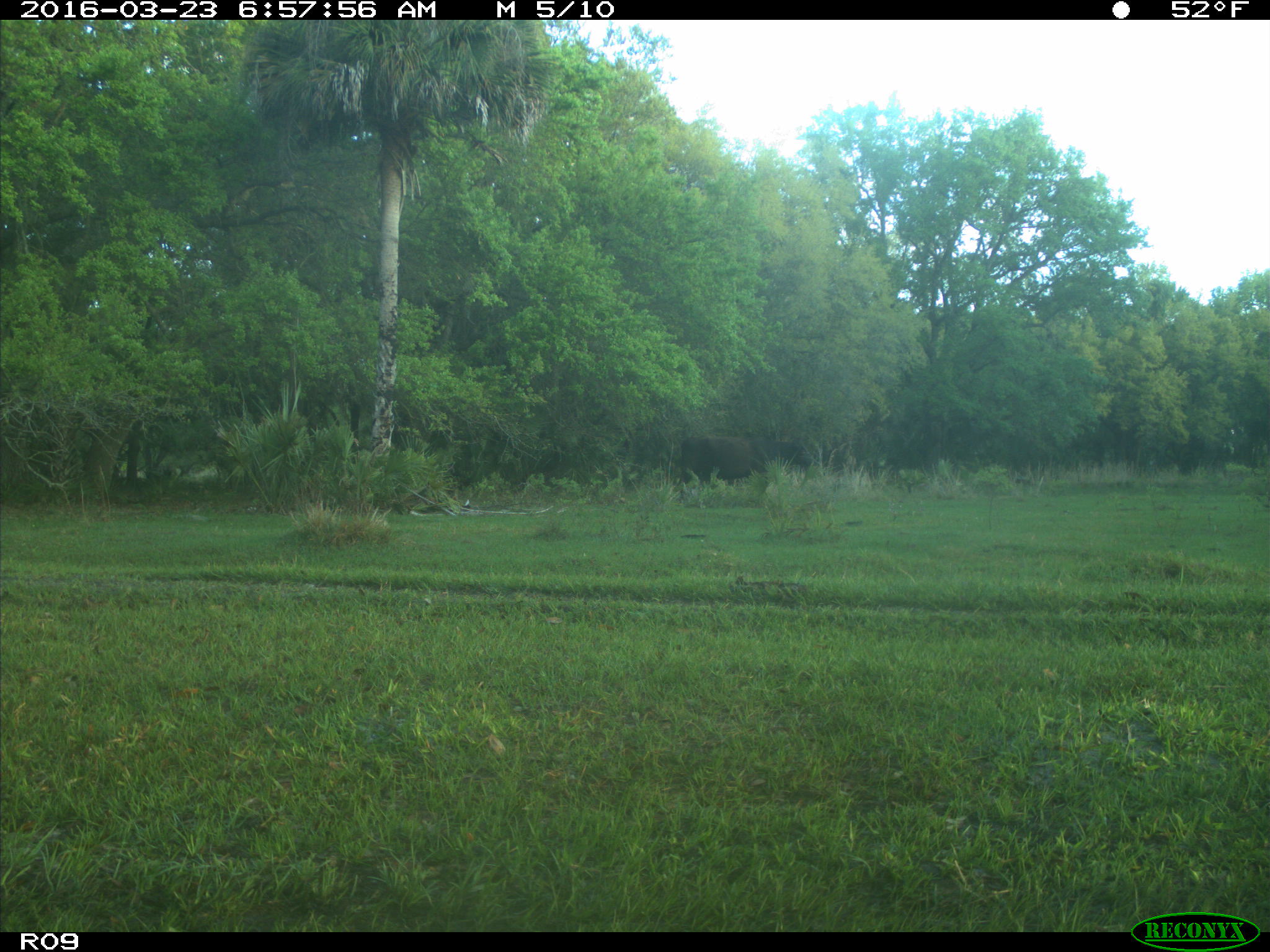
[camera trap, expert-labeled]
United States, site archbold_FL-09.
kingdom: Animalia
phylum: Chordata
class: Mammalia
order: Artiodactyla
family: Bovidae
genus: Bos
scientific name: Bos taurus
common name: domestic cow